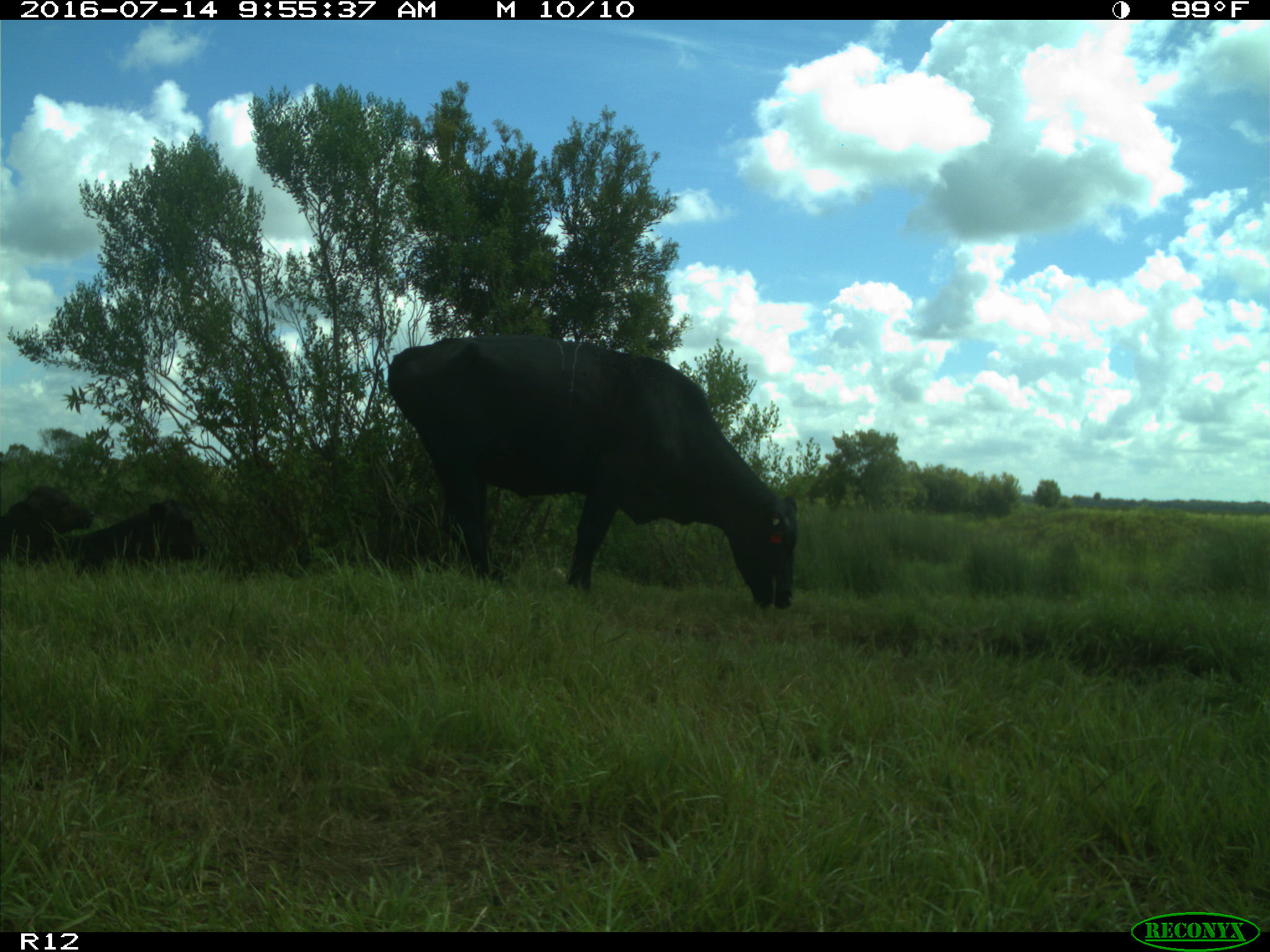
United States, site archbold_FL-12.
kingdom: Animalia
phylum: Chordata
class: Mammalia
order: Artiodactyla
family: Bovidae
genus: Bos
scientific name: Bos taurus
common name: domestic cow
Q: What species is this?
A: Bos taurus (domestic cow).